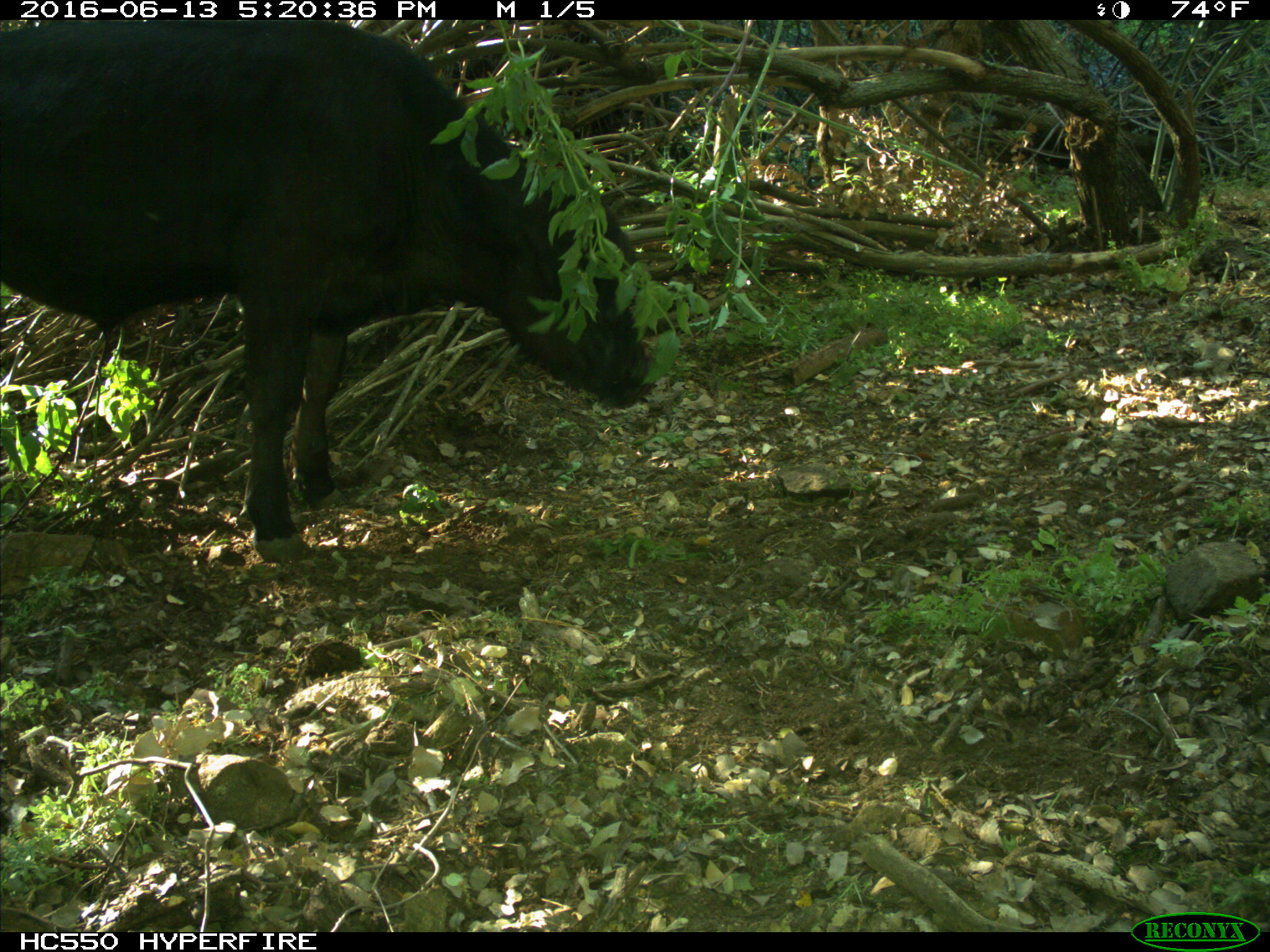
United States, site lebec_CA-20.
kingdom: Animalia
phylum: Chordata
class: Mammalia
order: Artiodactyla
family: Bovidae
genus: Bos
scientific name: Bos taurus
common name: domestic cow